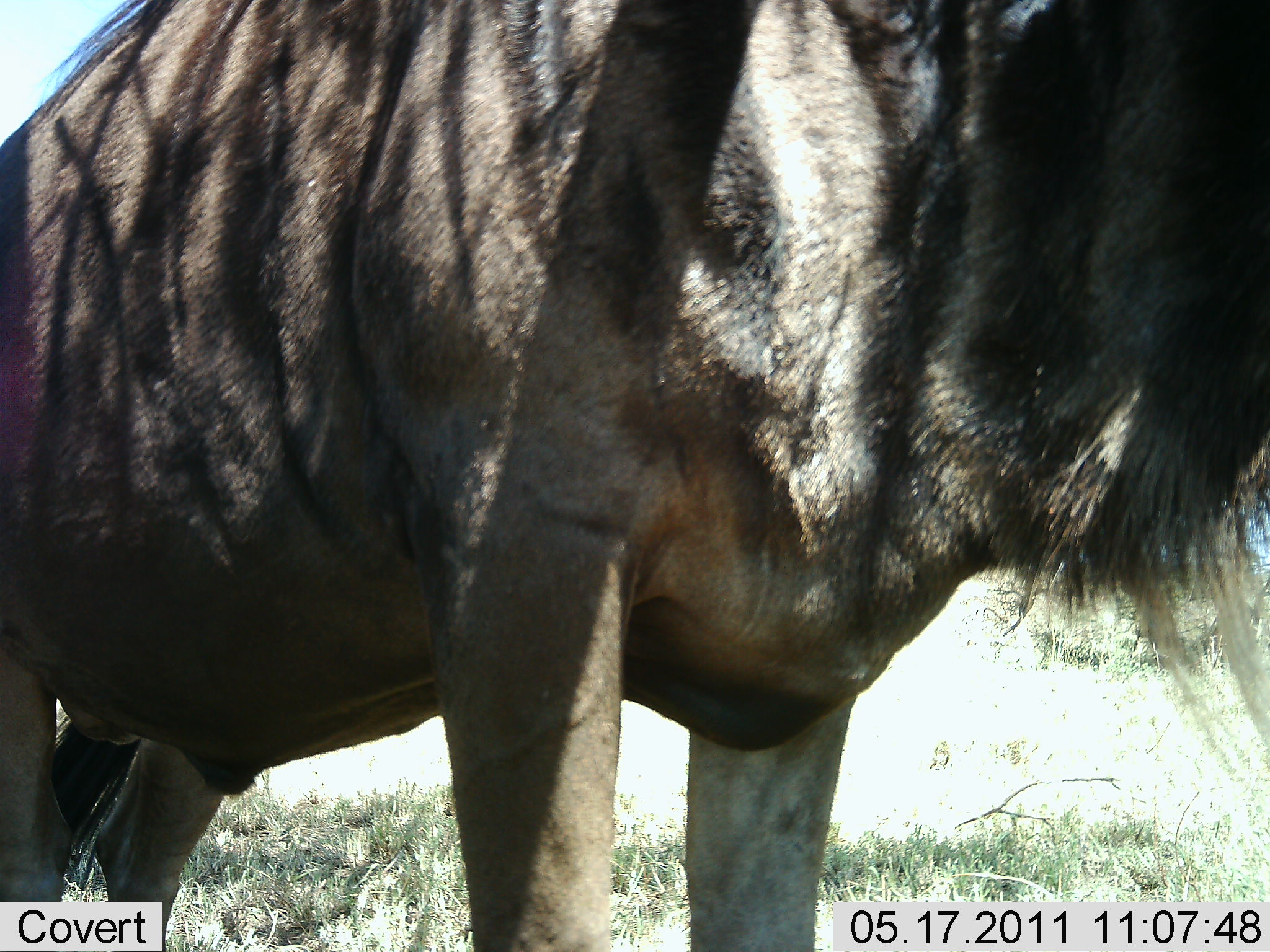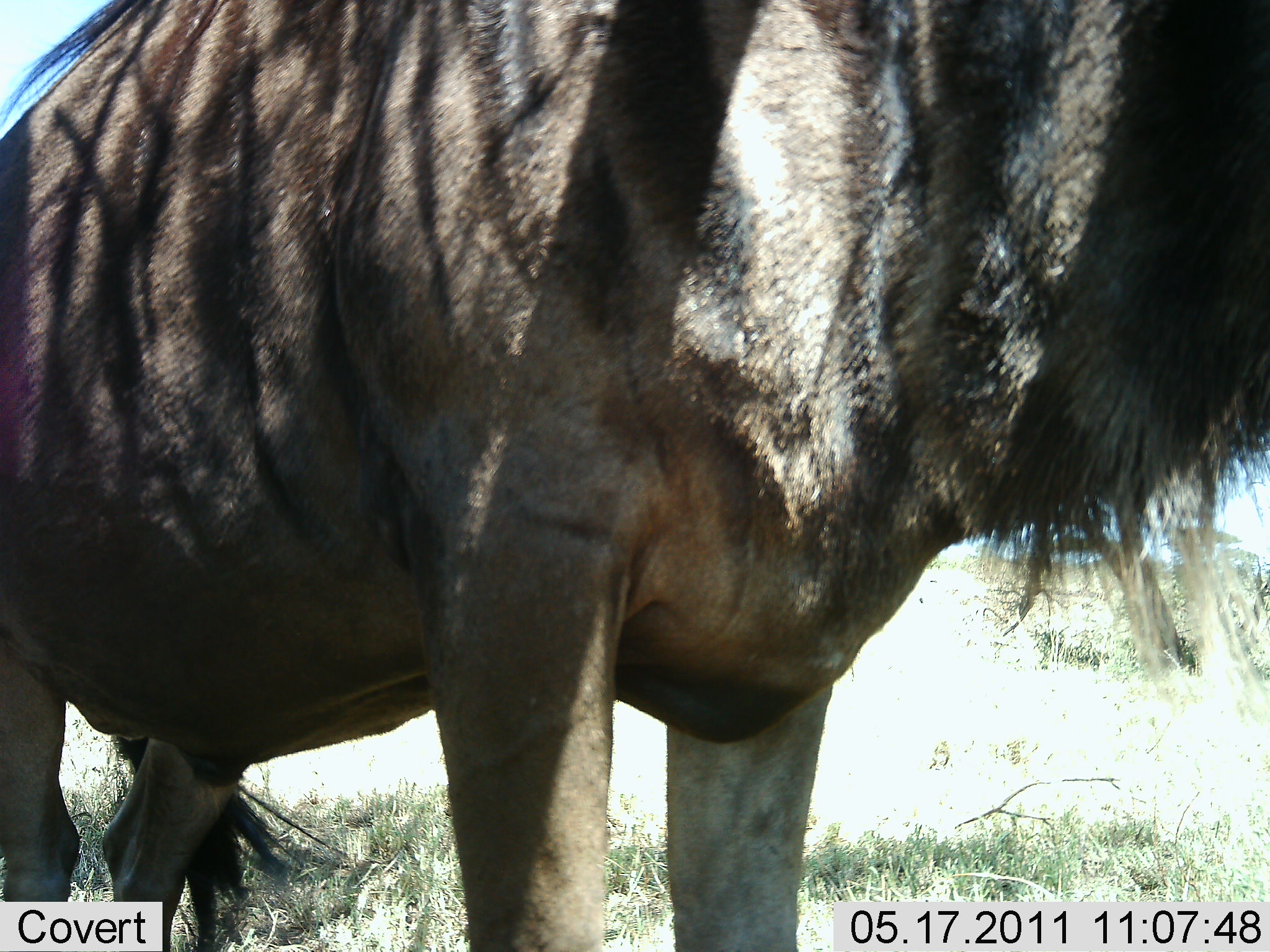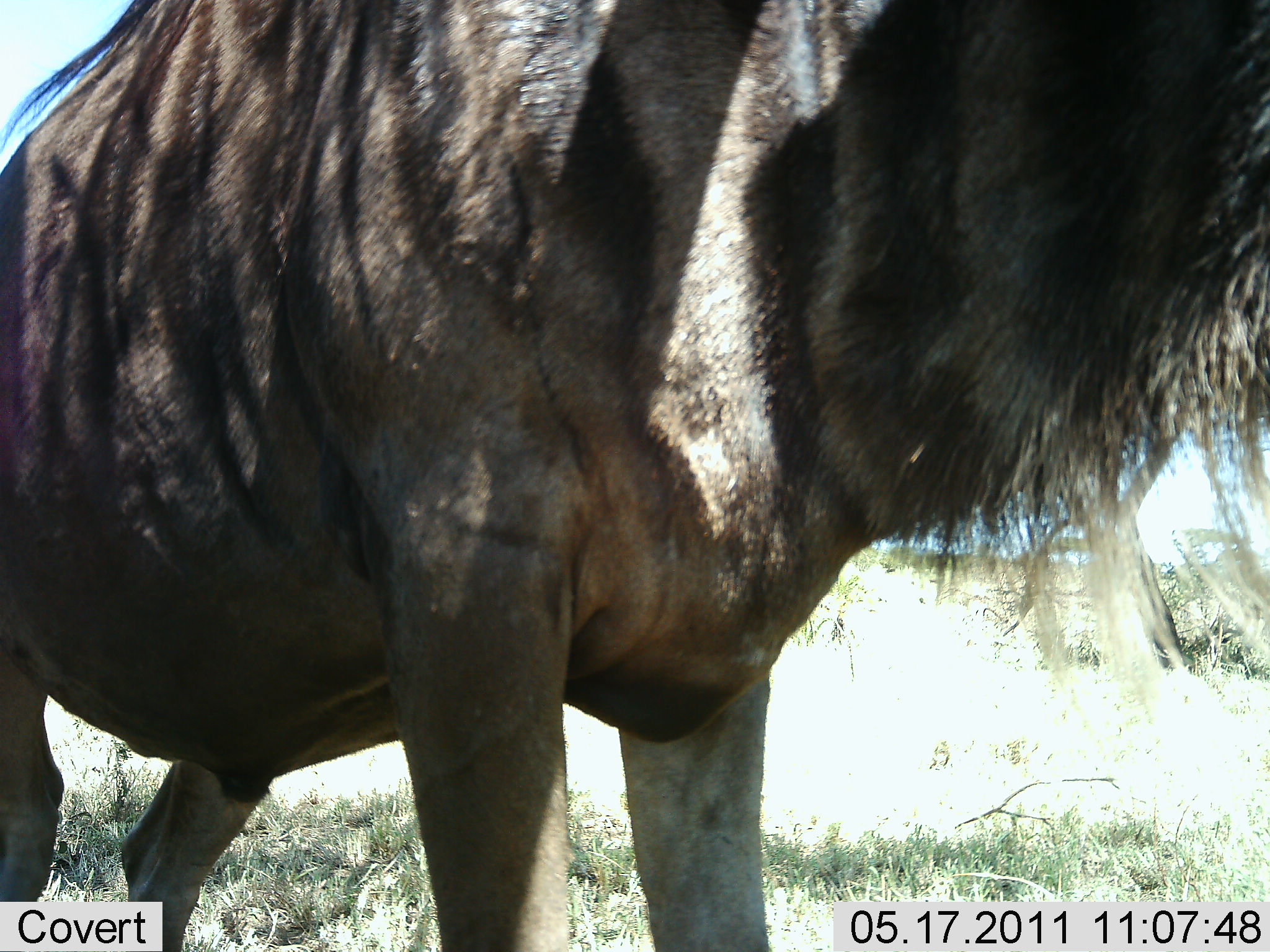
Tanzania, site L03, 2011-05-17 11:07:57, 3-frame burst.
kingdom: Animalia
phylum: Chordata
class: Mammalia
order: Artiodactyla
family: Bovidae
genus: Connochaetes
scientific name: Connochaetes taurinus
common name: blue wildebeest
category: wildebeest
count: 1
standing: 80%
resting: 0%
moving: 10%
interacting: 10%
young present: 0%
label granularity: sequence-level